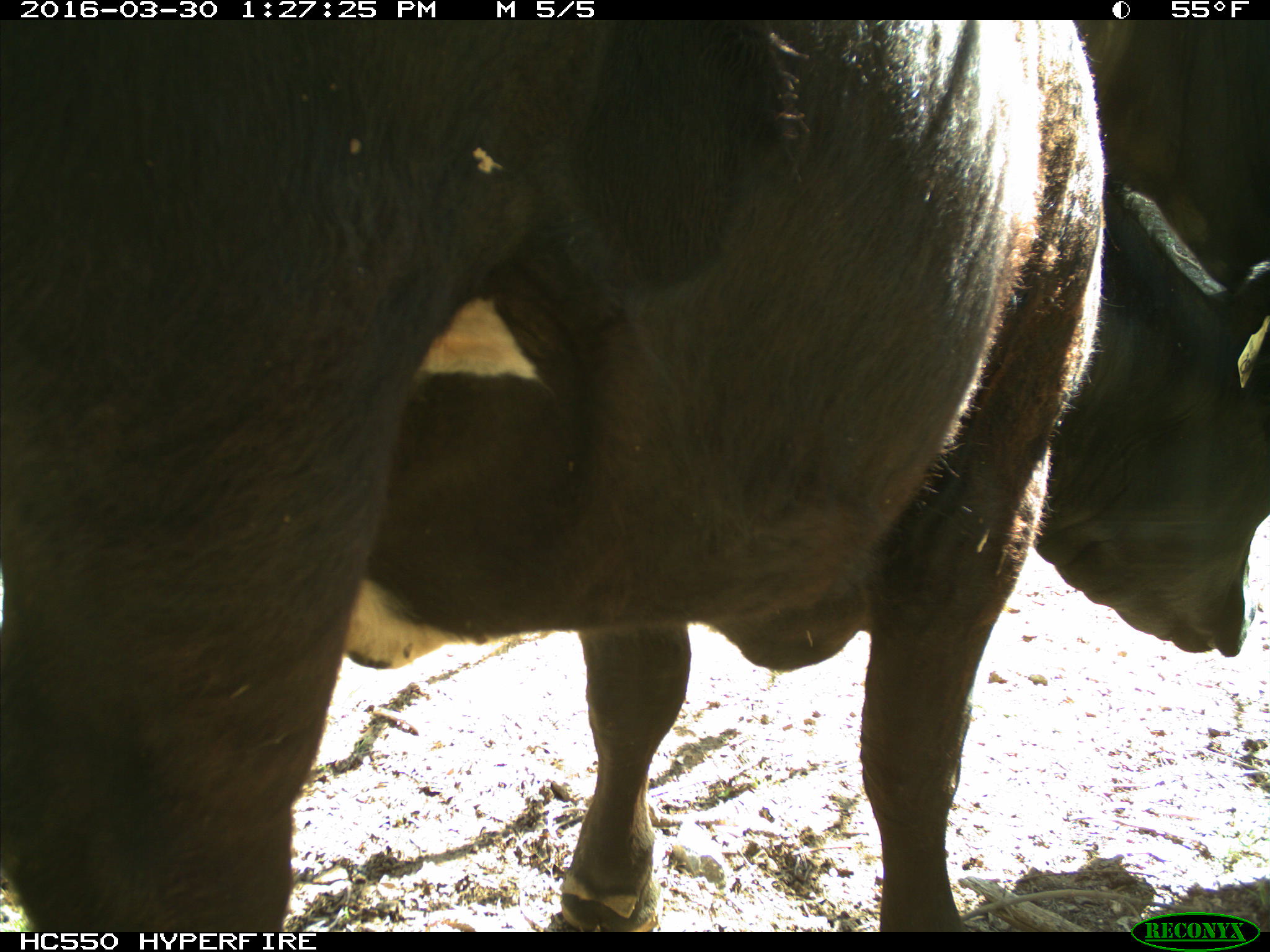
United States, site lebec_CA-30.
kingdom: Animalia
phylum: Chordata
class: Mammalia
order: Artiodactyla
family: Bovidae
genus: Bos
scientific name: Bos taurus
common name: domestic cow